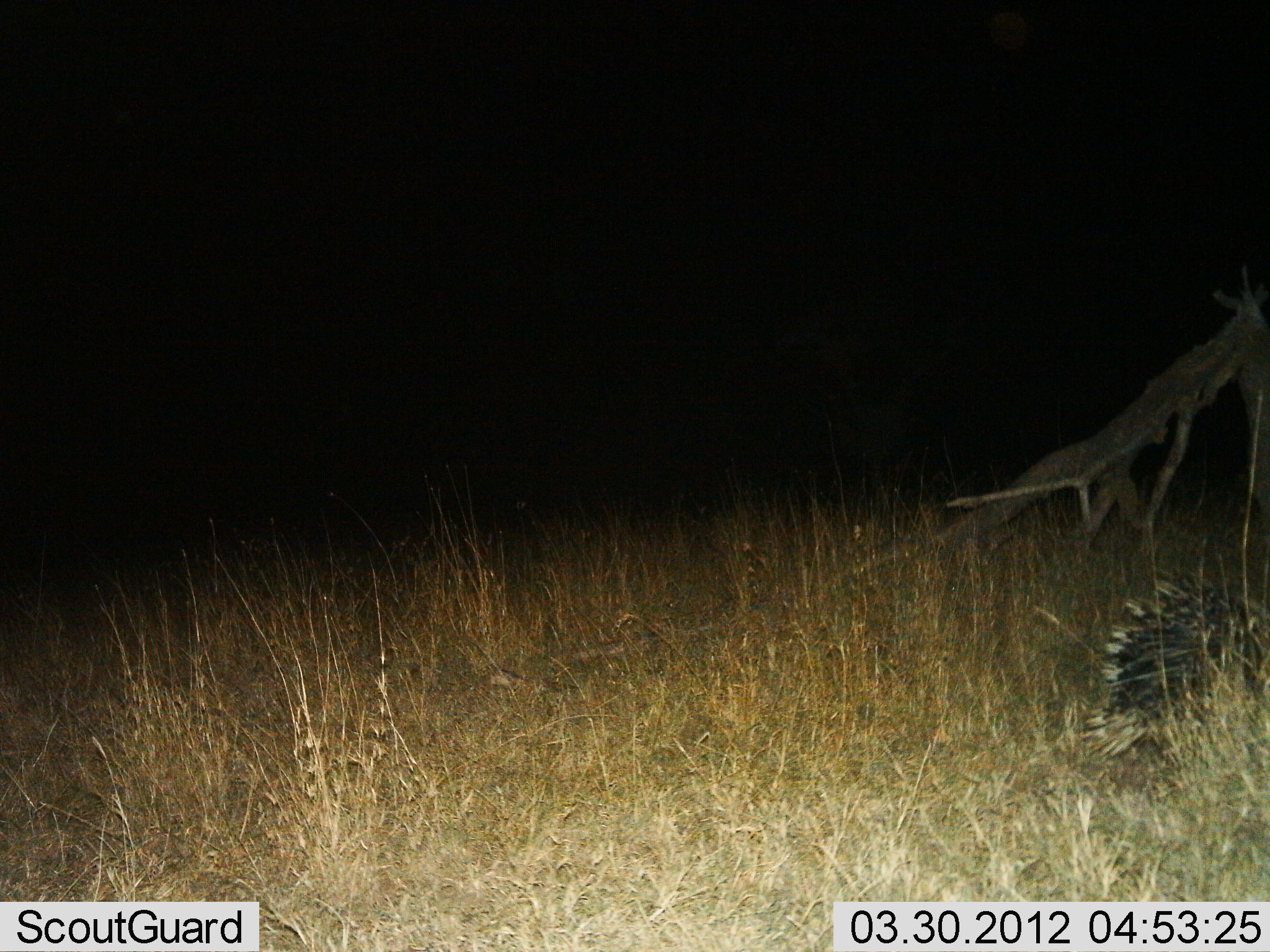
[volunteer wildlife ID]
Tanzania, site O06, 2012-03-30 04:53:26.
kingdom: Animalia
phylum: Chordata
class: Mammalia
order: Rodentia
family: Hystricidae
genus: Hystrix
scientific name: Hystrix cristata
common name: crested porcupine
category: porcupine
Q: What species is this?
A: Porcupine (crested porcupine) (Hystrix cristata).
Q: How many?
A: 1.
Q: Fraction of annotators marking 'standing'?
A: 45%.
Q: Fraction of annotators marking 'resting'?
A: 0%.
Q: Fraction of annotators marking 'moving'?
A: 50%.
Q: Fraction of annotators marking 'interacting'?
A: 0%.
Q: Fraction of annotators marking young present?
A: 0%.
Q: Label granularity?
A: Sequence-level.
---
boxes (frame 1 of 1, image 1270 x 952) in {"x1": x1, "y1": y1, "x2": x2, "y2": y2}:
animal: {"x1": 1082, "y1": 569, "x2": 1270, "y2": 773}